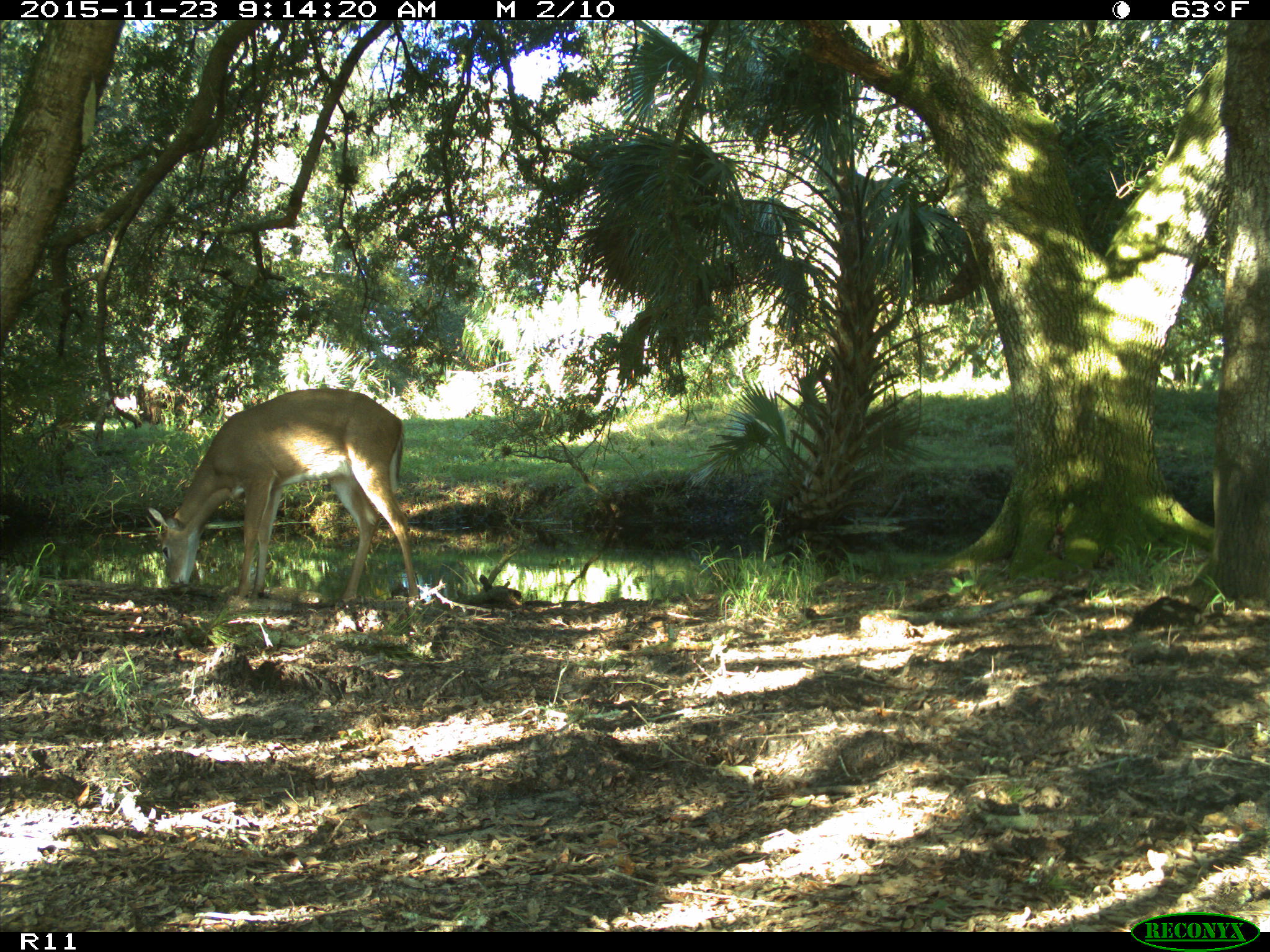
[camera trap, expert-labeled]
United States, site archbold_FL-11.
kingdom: Animalia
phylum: Chordata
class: Mammalia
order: Artiodactyla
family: Cervidae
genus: Odocoileus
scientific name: Odocoileus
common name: deer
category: unidentified deer